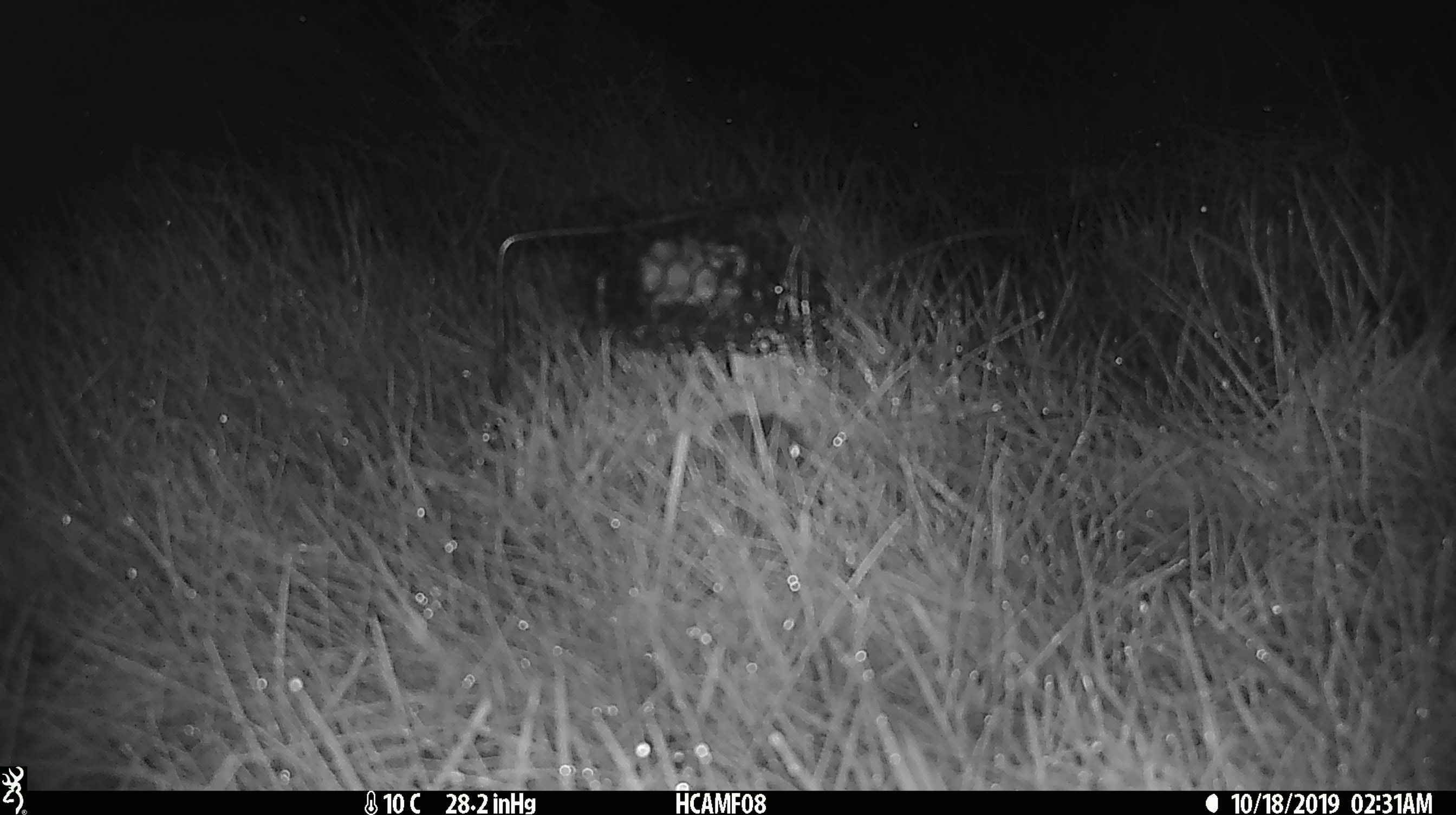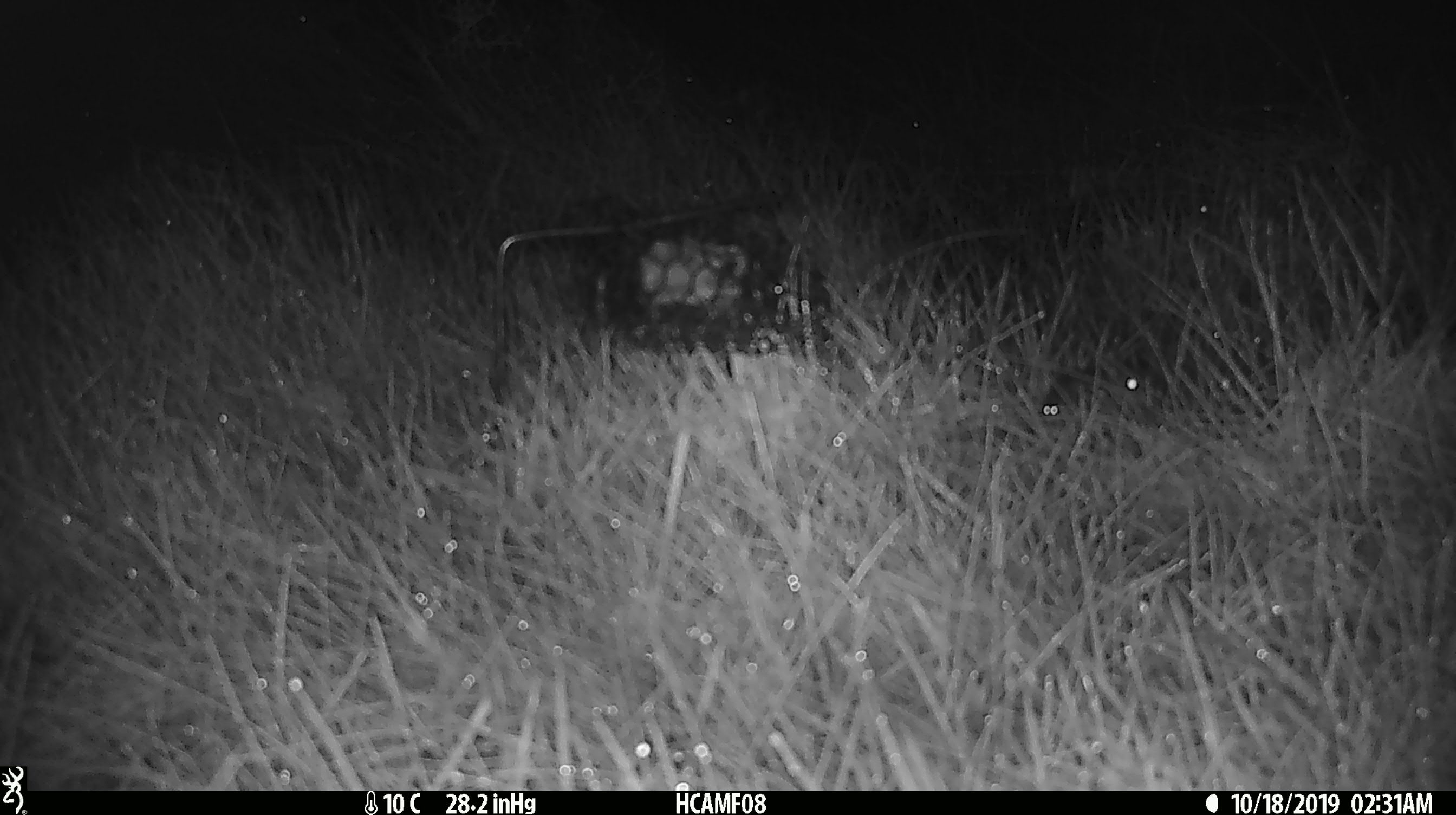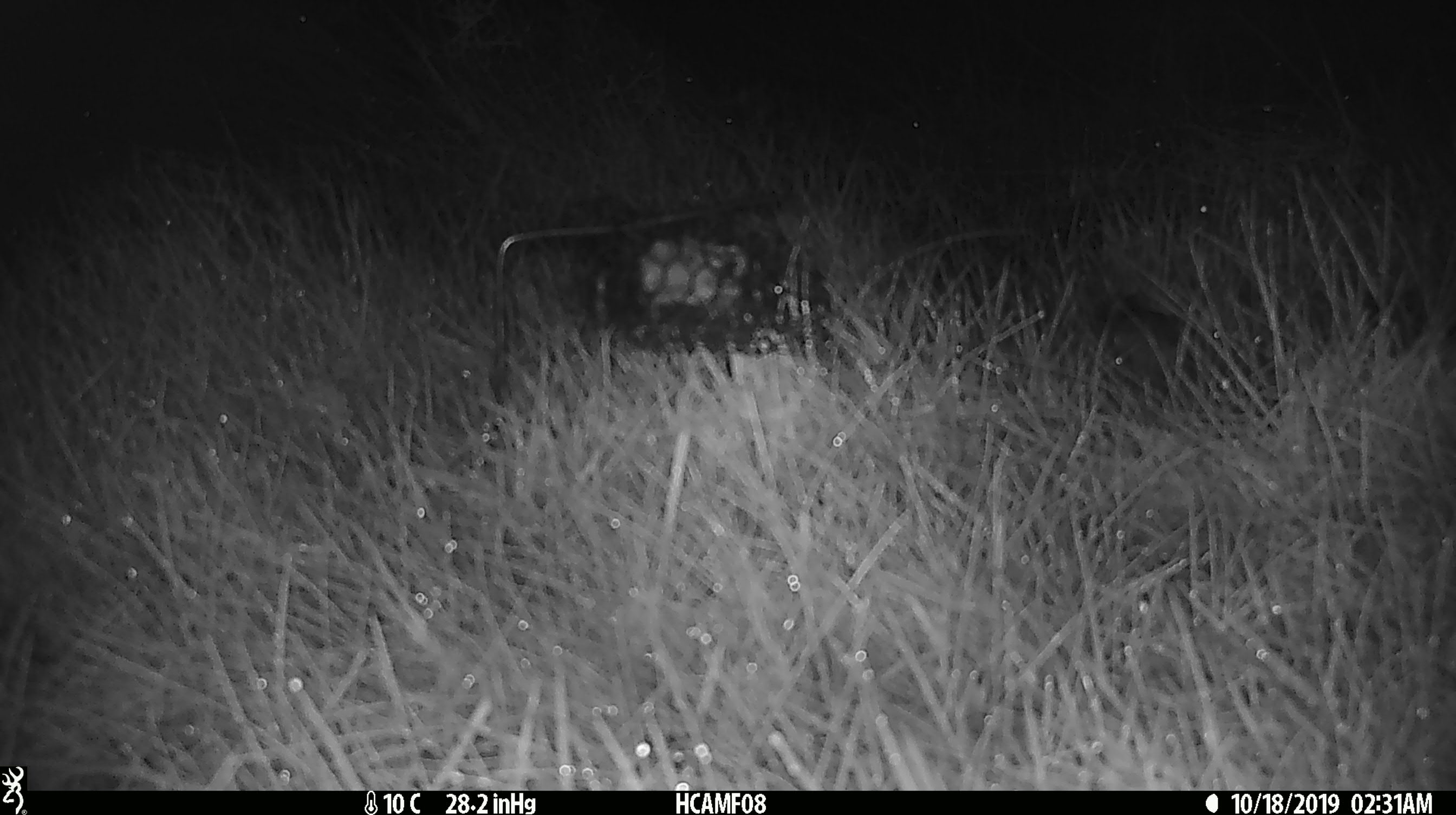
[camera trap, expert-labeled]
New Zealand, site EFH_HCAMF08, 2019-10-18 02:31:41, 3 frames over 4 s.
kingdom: Animalia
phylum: Chordata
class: Mammalia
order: Rodentia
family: Muridae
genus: Mus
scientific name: Mus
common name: mouse